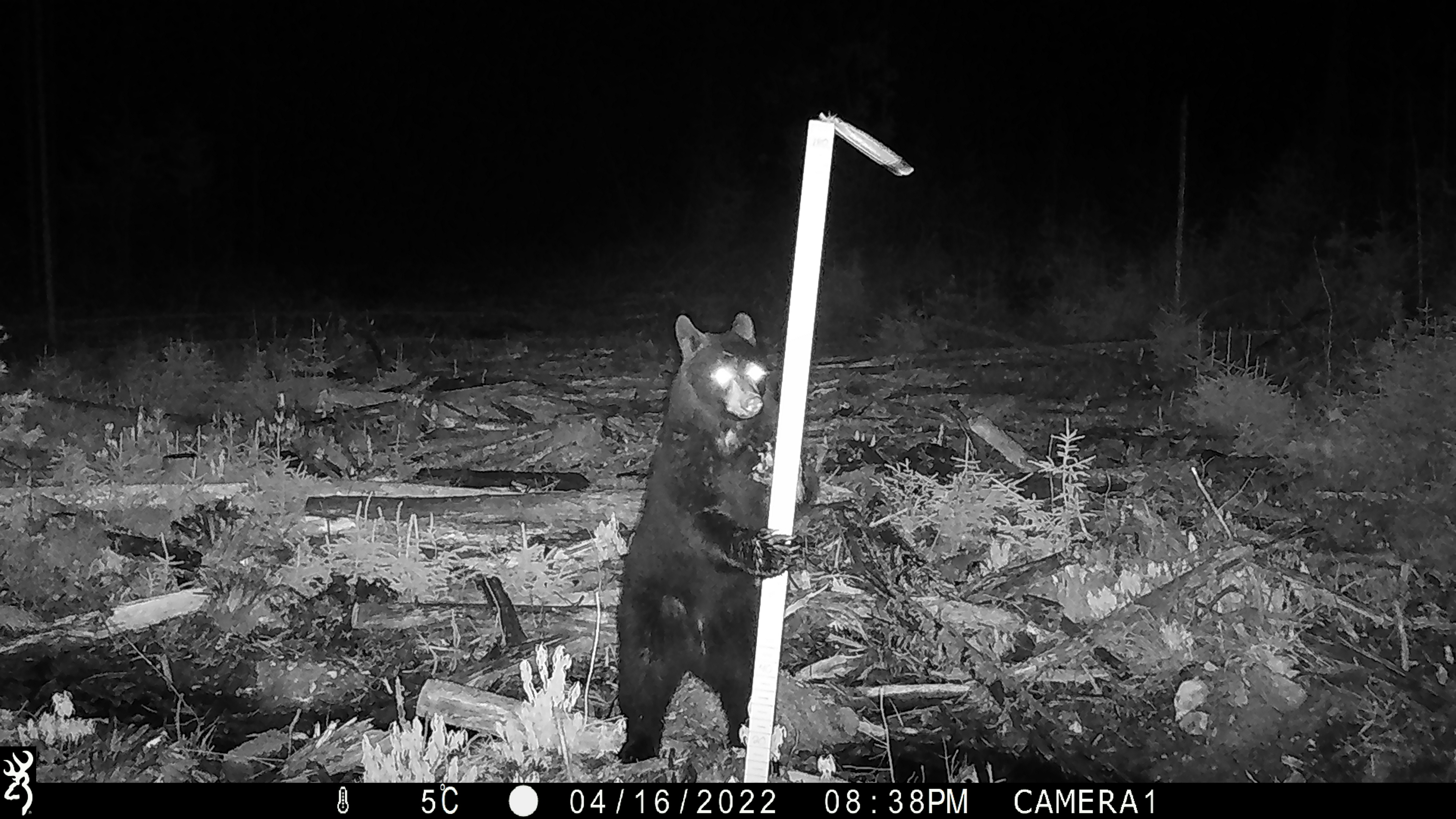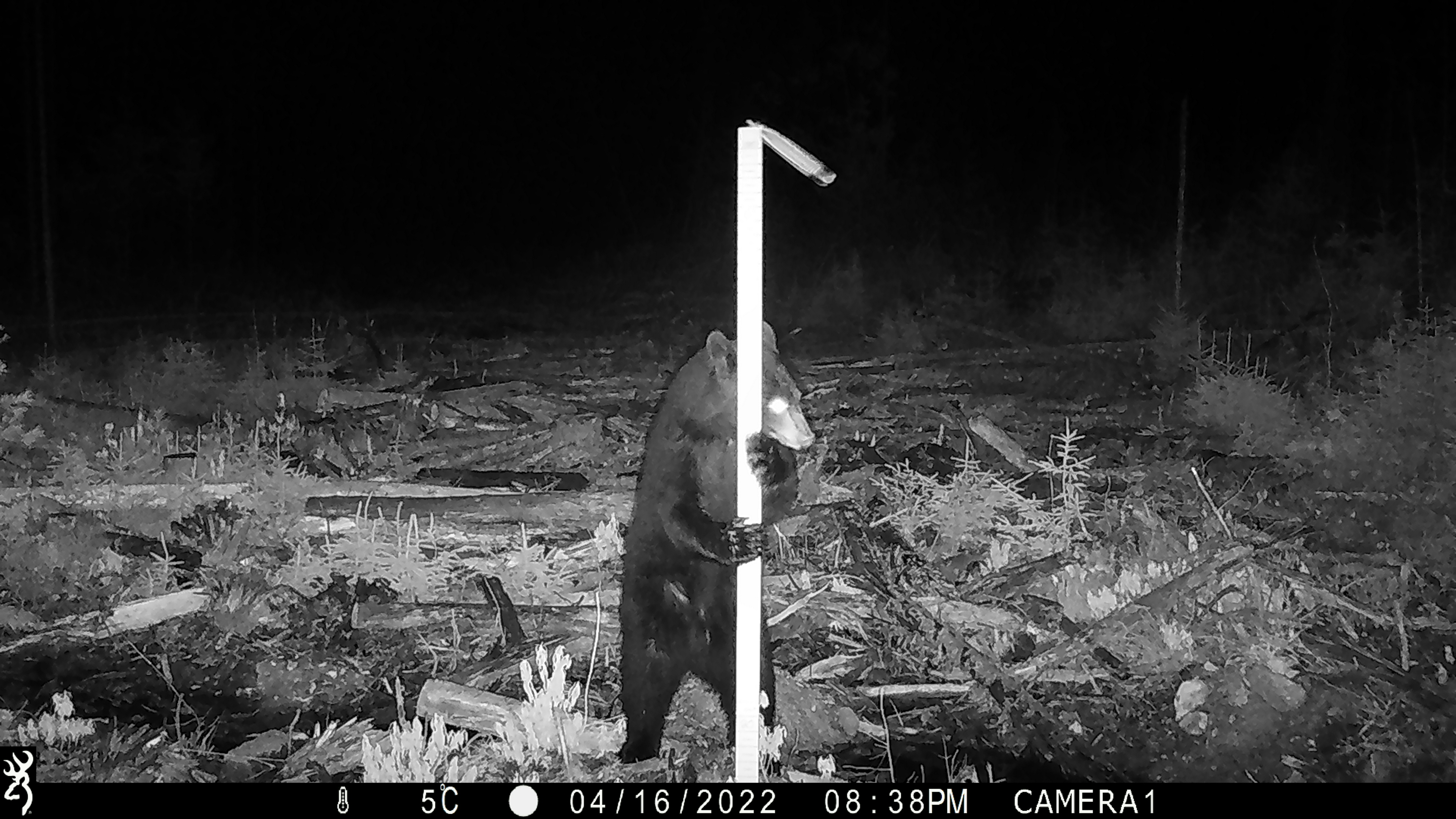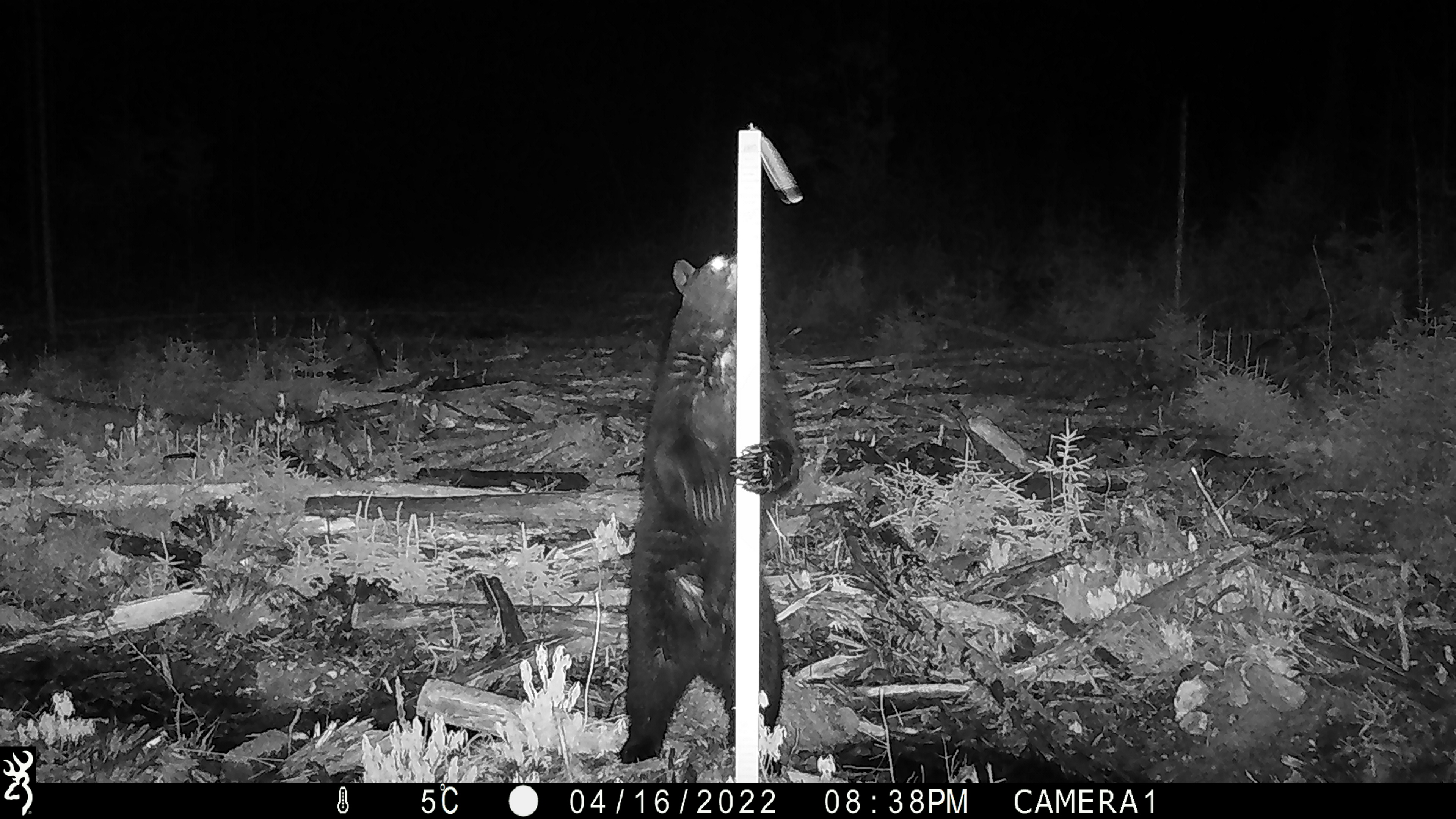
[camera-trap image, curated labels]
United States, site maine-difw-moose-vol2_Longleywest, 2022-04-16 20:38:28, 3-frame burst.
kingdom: Animalia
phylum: Chordata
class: Mammalia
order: Carnivora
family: Ursidae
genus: Ursus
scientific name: Ursus americanus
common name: black bear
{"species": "black bear (Ursus americanus)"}